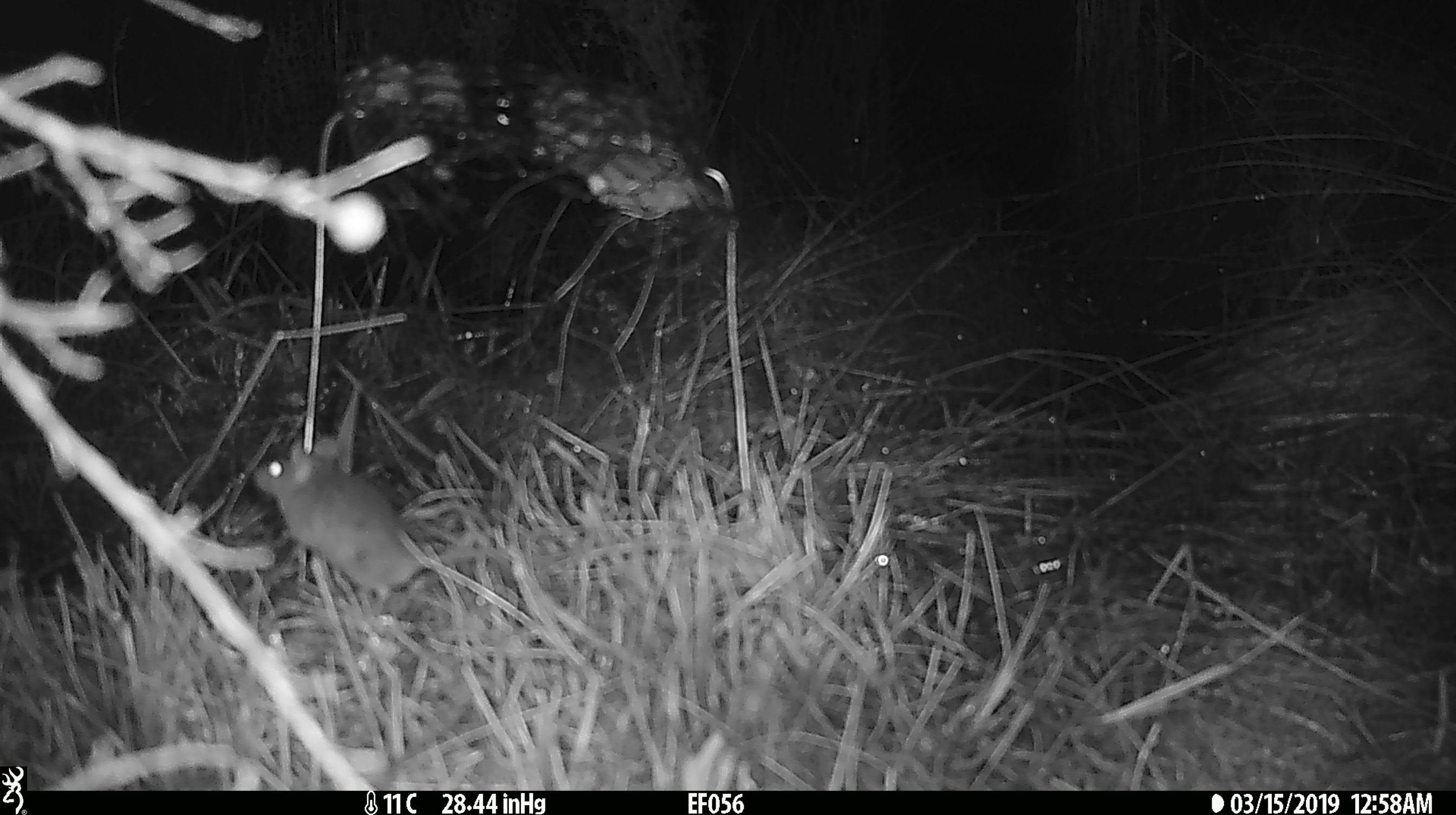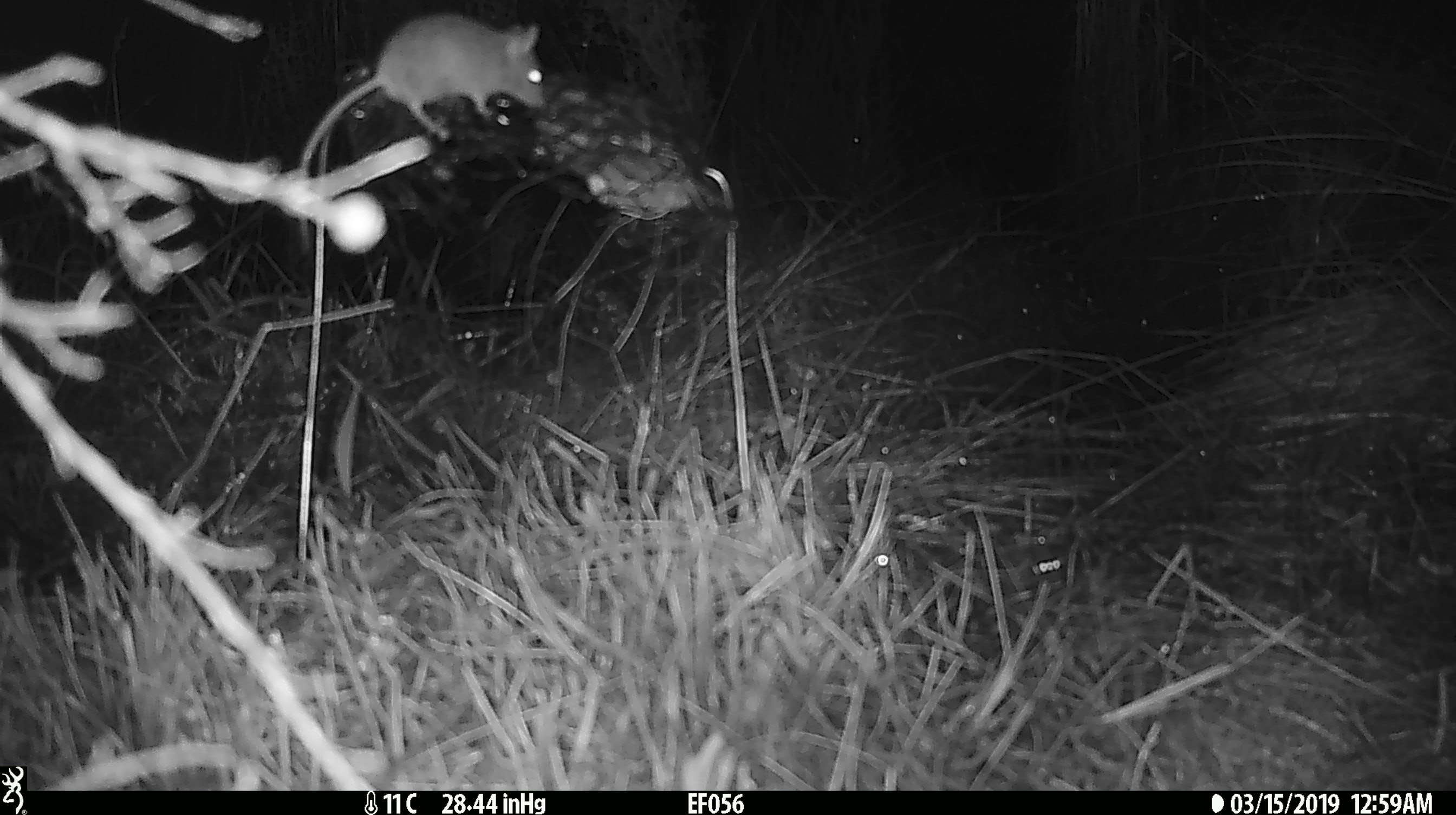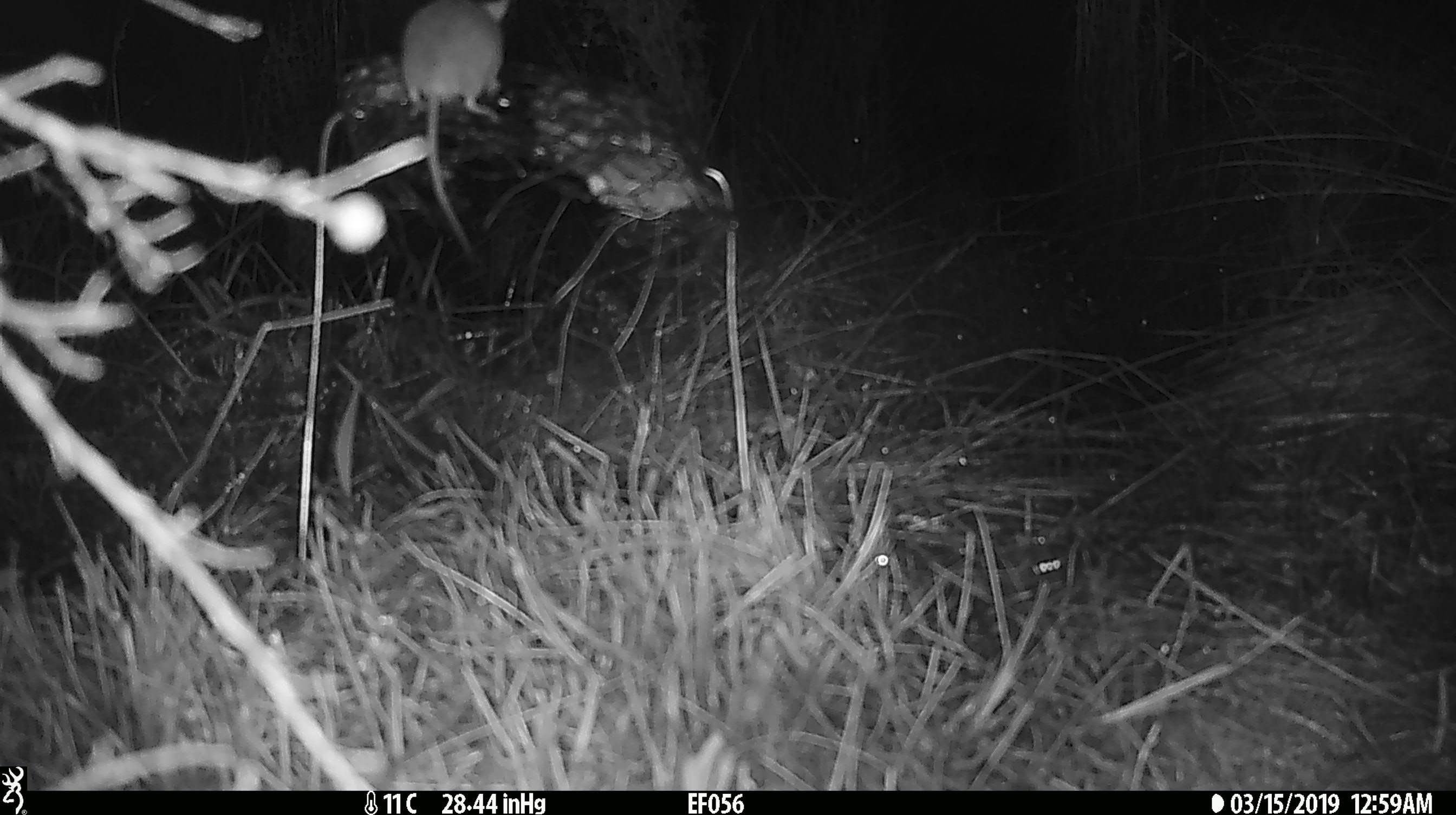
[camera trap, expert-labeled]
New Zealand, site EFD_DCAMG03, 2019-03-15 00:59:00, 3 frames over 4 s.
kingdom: Animalia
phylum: Chordata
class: Mammalia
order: Rodentia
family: Muridae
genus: Mus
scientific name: Mus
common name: mouse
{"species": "mouse (Mus)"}